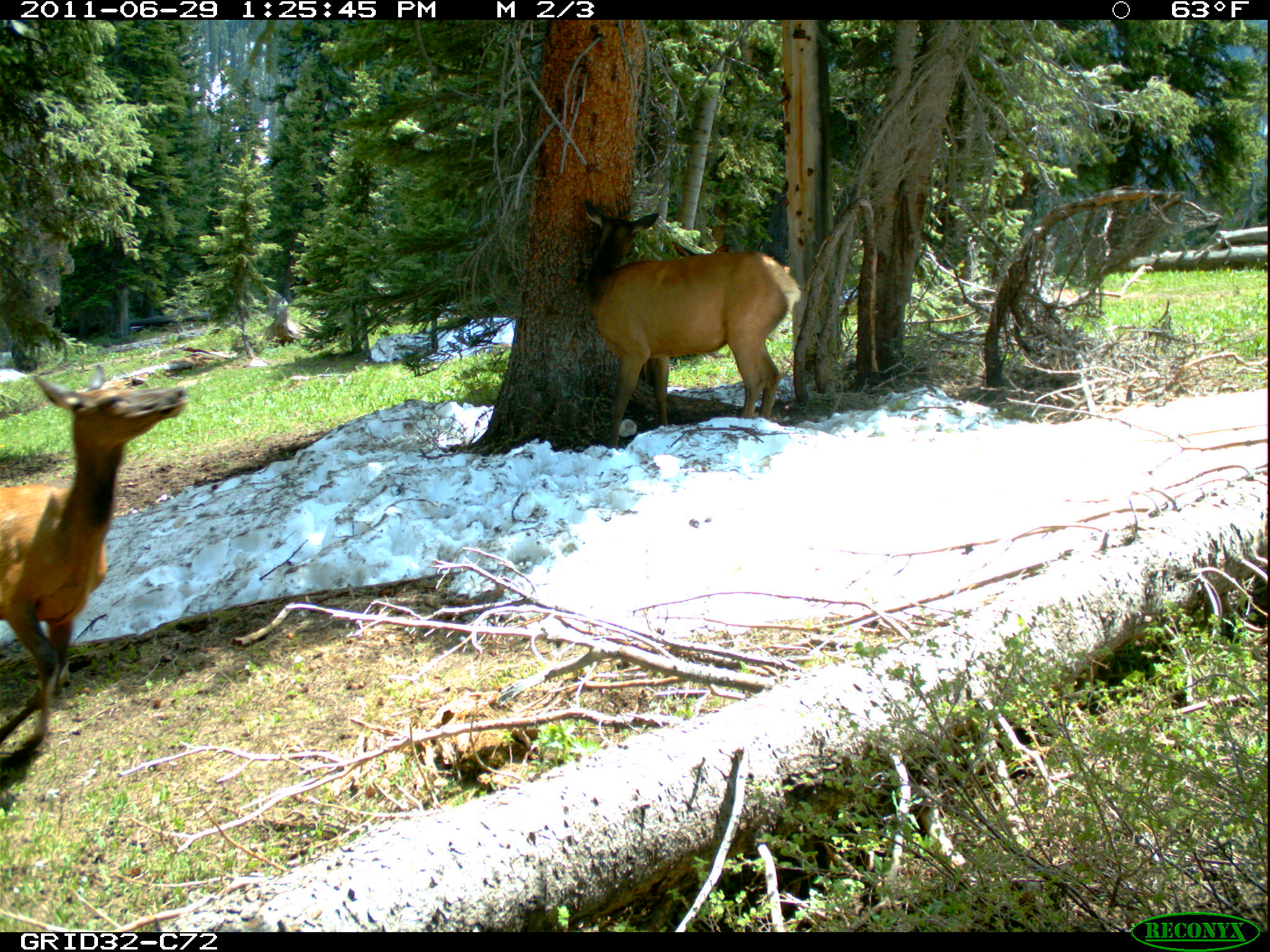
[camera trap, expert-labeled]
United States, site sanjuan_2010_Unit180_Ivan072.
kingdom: Animalia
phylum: Chordata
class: Mammalia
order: Artiodactyla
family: Cervidae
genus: Cervus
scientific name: Cervus elaphus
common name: red deer